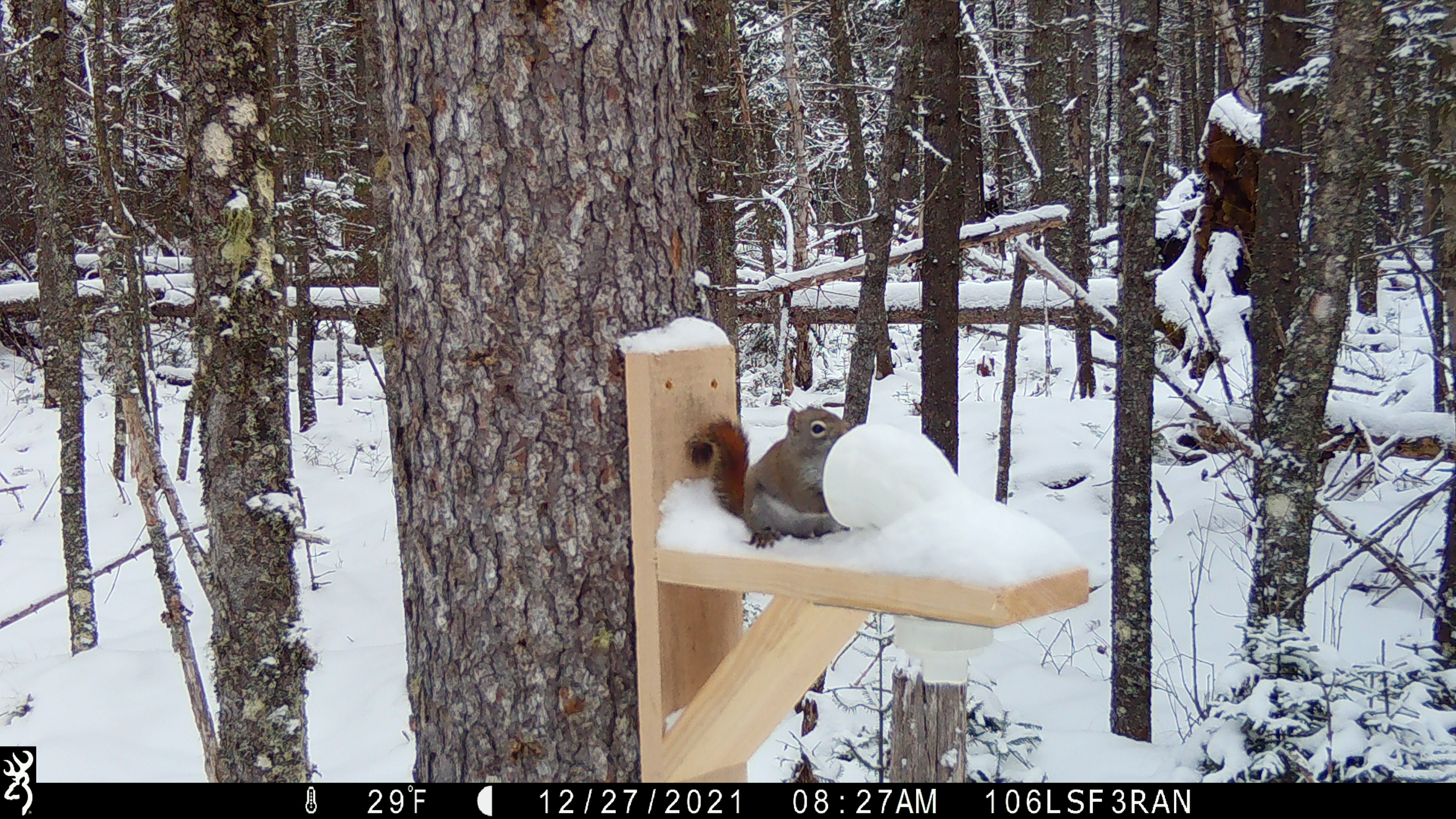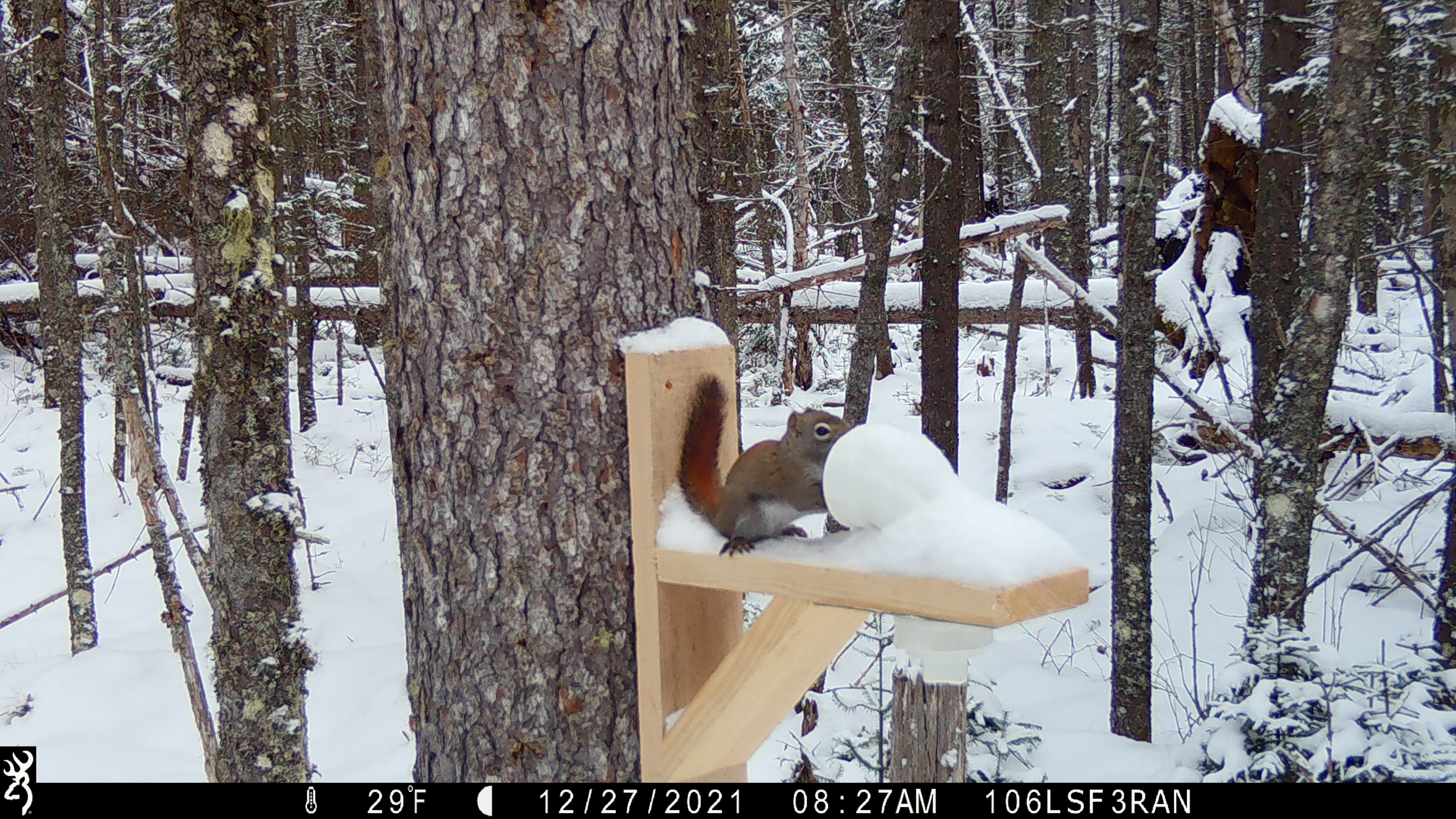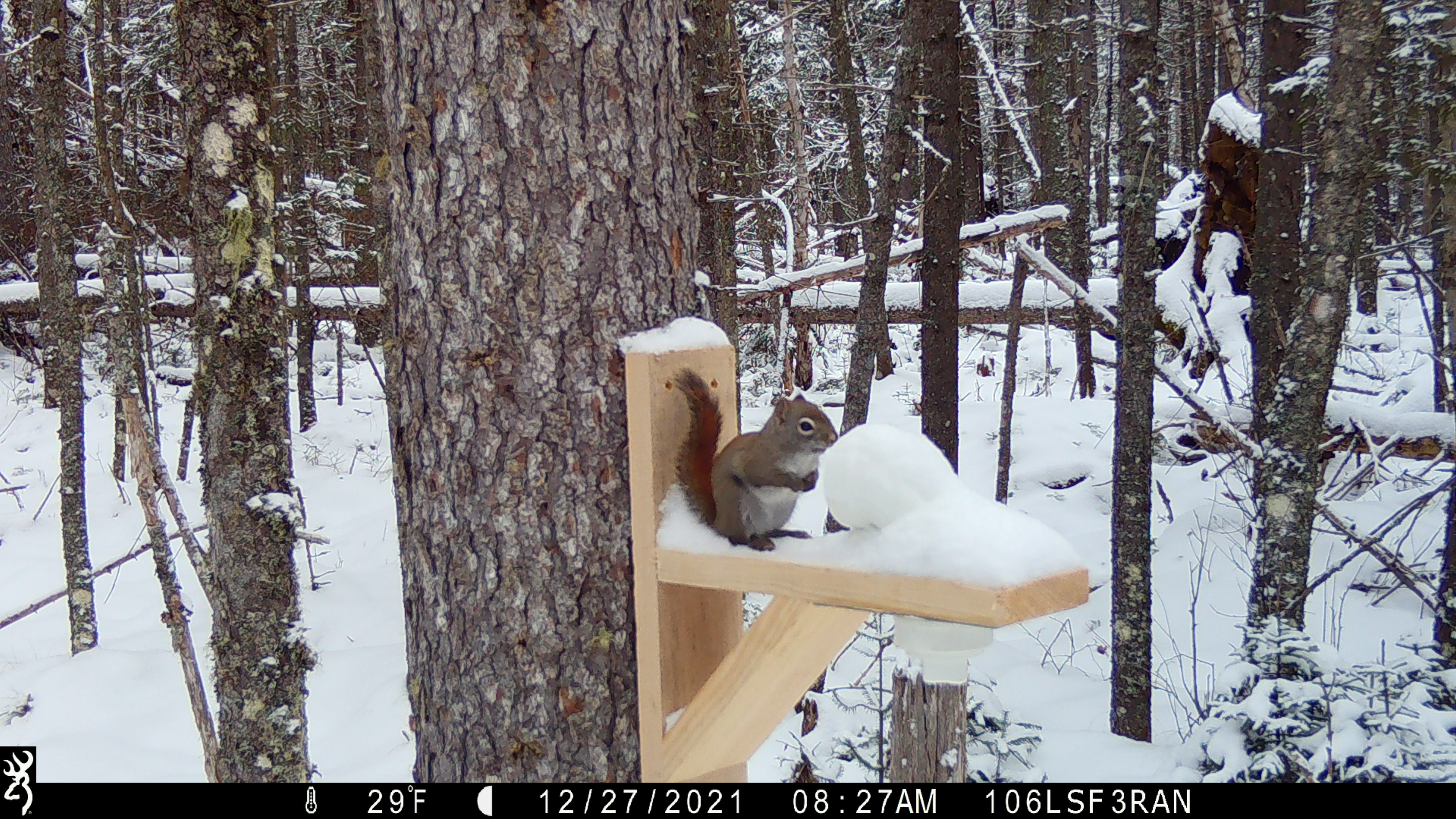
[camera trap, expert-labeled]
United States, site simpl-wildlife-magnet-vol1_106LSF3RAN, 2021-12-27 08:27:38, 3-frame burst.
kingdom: Animalia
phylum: Chordata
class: Mammalia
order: Rodentia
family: Sciuridae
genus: Tamiasciurus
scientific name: Tamiasciurus hudsonicus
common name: red squirrel